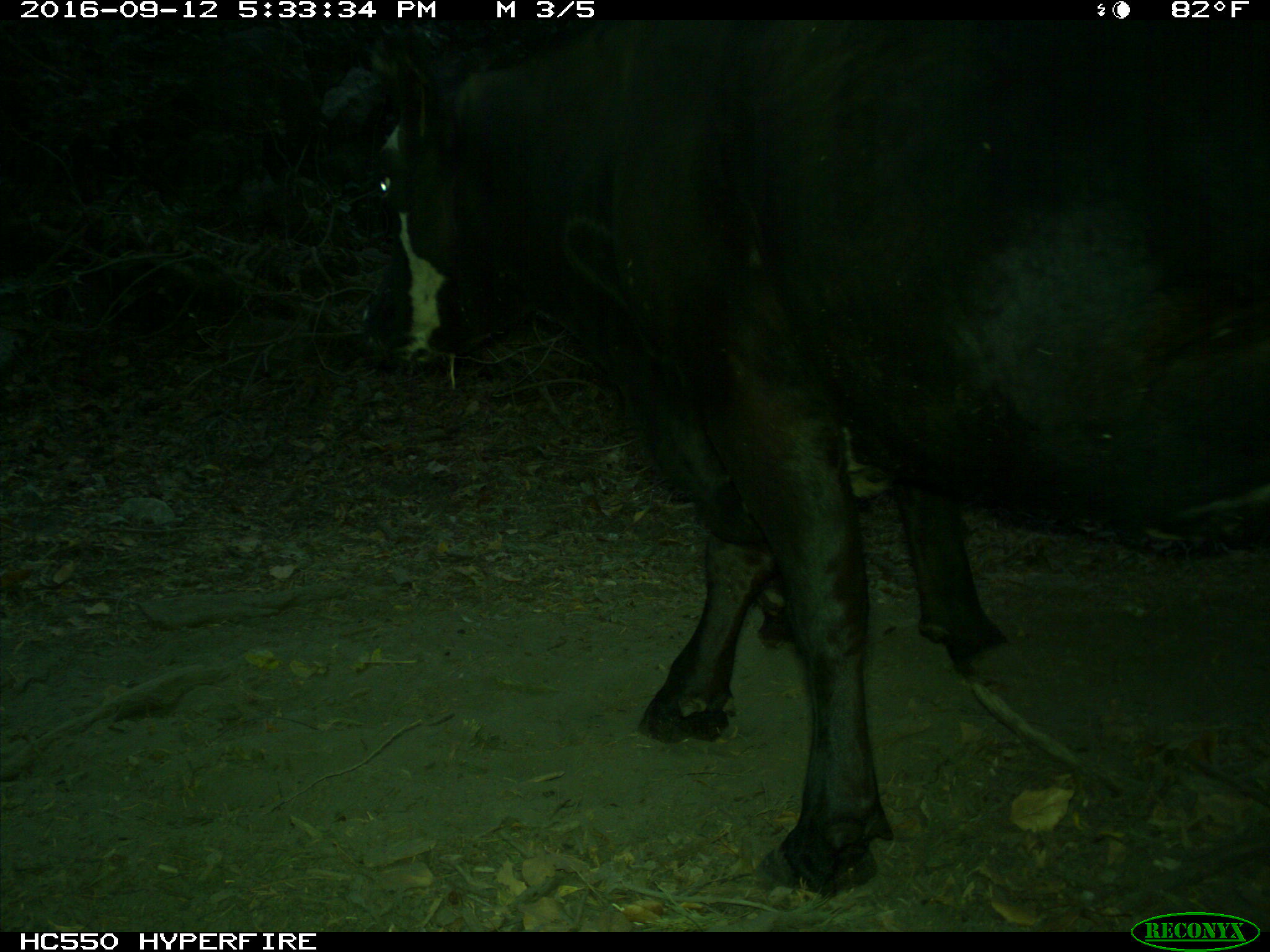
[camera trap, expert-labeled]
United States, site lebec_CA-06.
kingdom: Animalia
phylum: Chordata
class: Mammalia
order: Artiodactyla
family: Bovidae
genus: Bos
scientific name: Bos taurus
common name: domestic cow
Bos taurus (domestic cow).